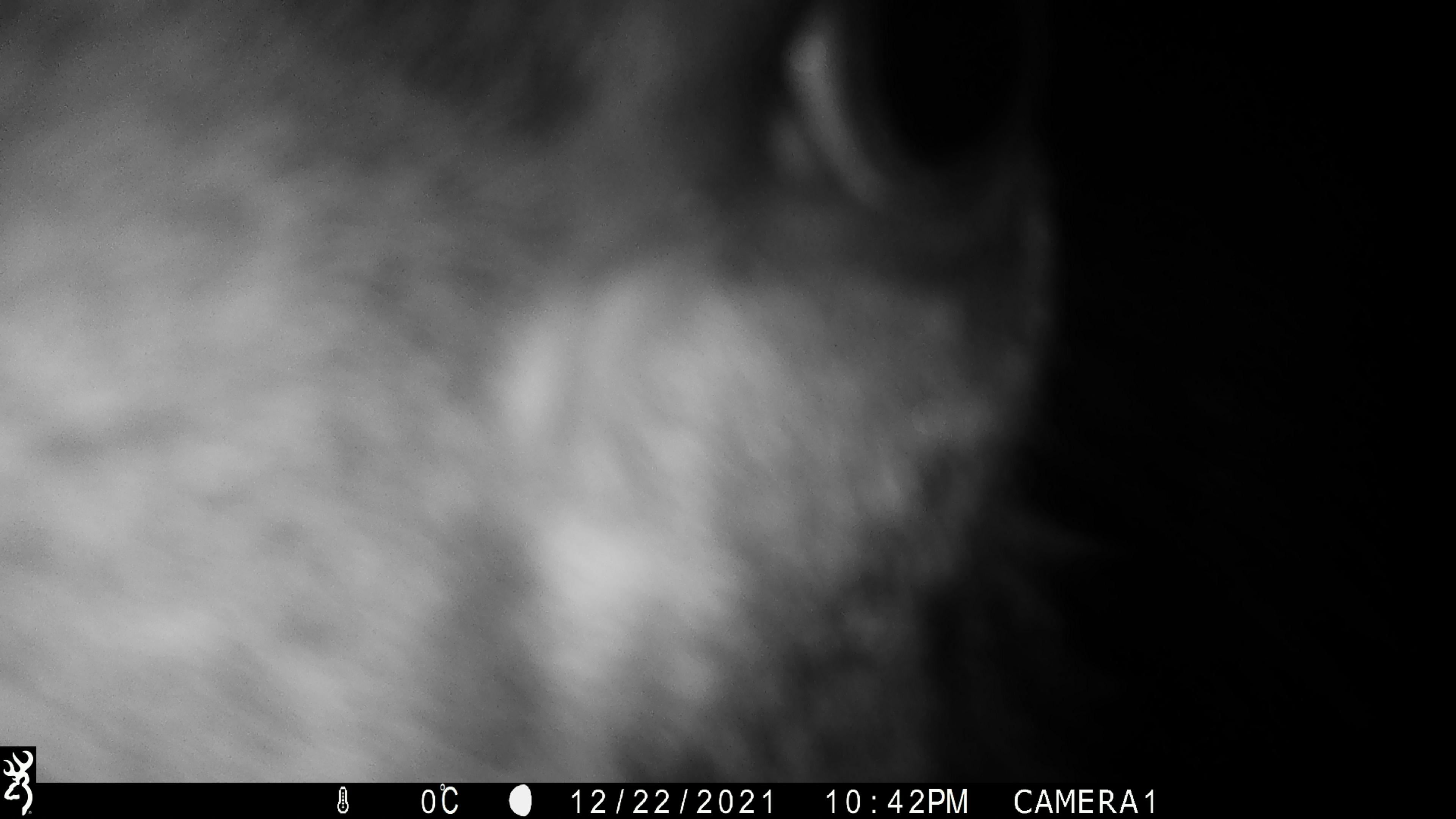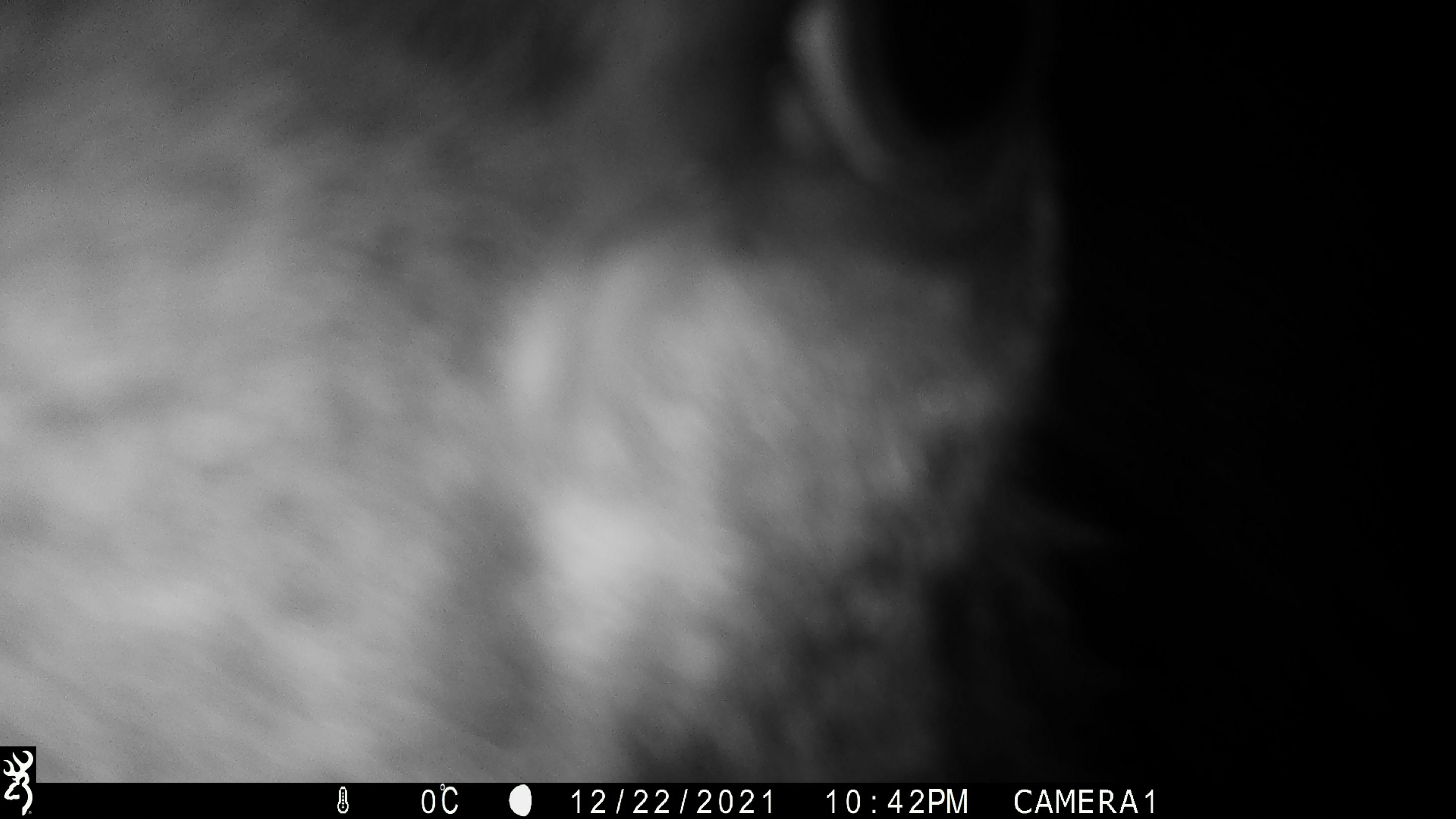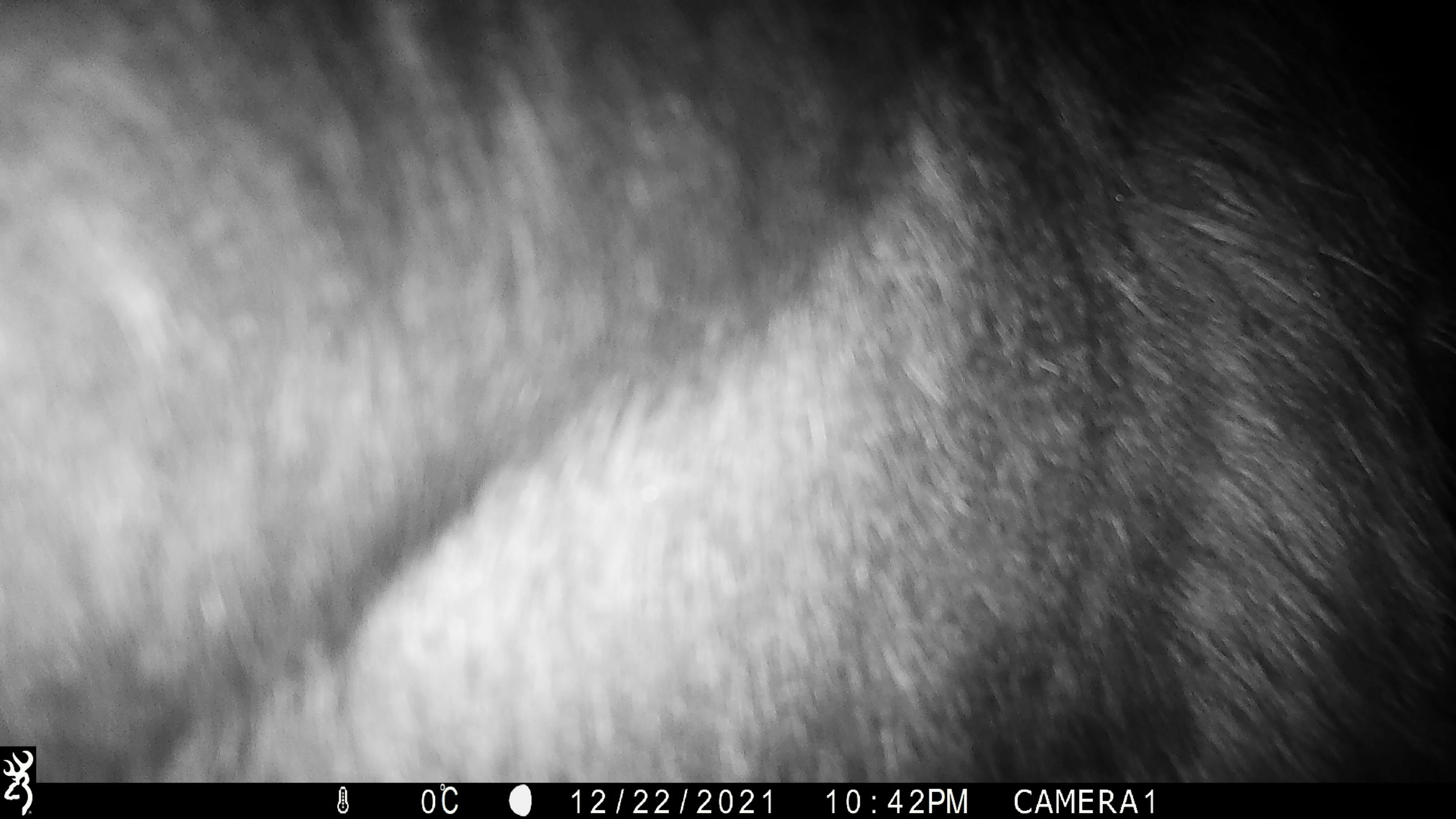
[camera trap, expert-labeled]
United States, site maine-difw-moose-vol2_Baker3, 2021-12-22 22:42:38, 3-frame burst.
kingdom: Animalia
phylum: Chordata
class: Mammalia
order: Artiodactyla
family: Cervidae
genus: Alces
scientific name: Alces alces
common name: moose